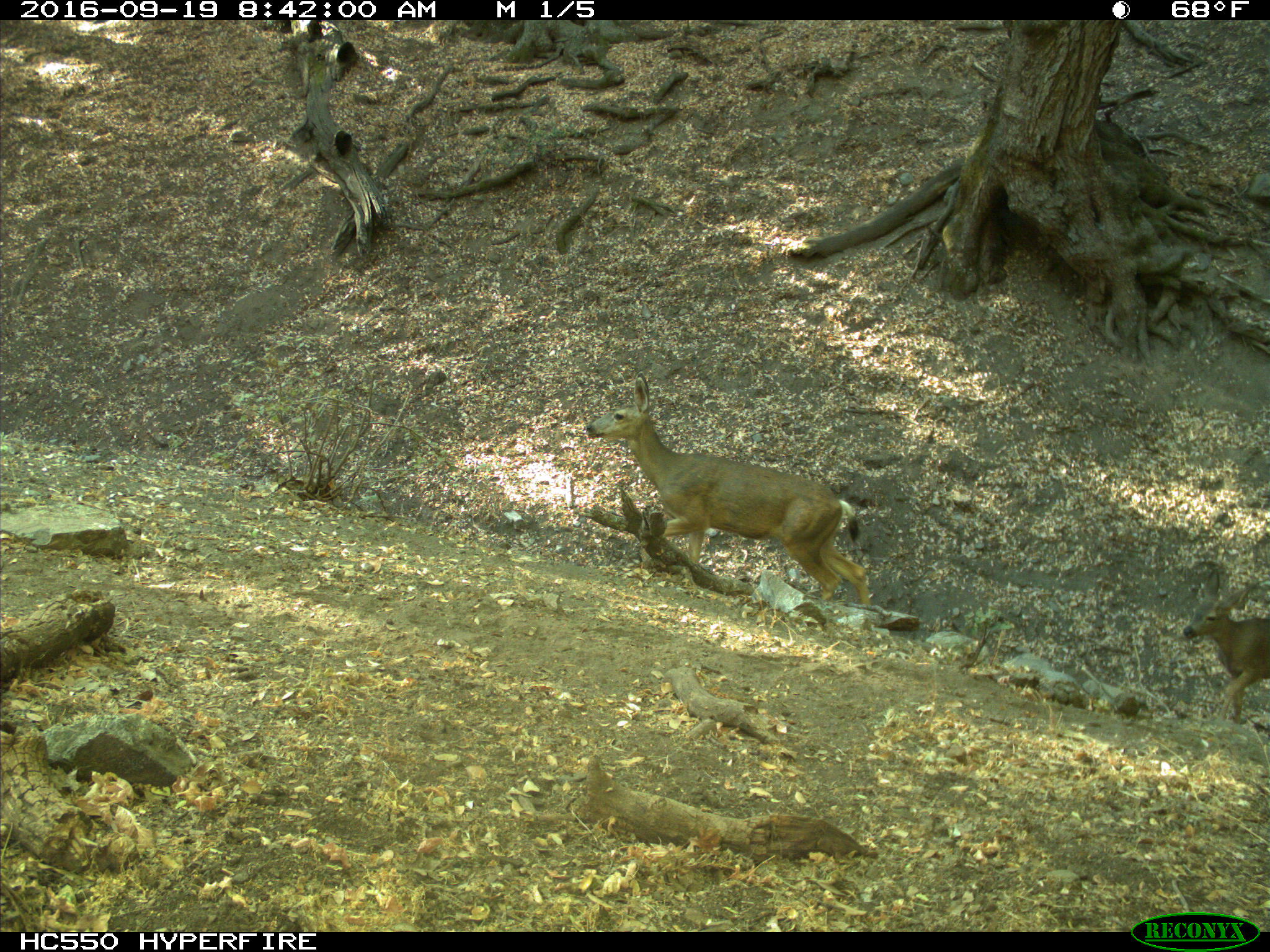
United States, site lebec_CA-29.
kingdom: Animalia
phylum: Chordata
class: Mammalia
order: Artiodactyla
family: Cervidae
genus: Odocoileus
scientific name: Odocoileus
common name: deer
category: unidentified deer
Unidentified deer (deer) (Odocoileus).